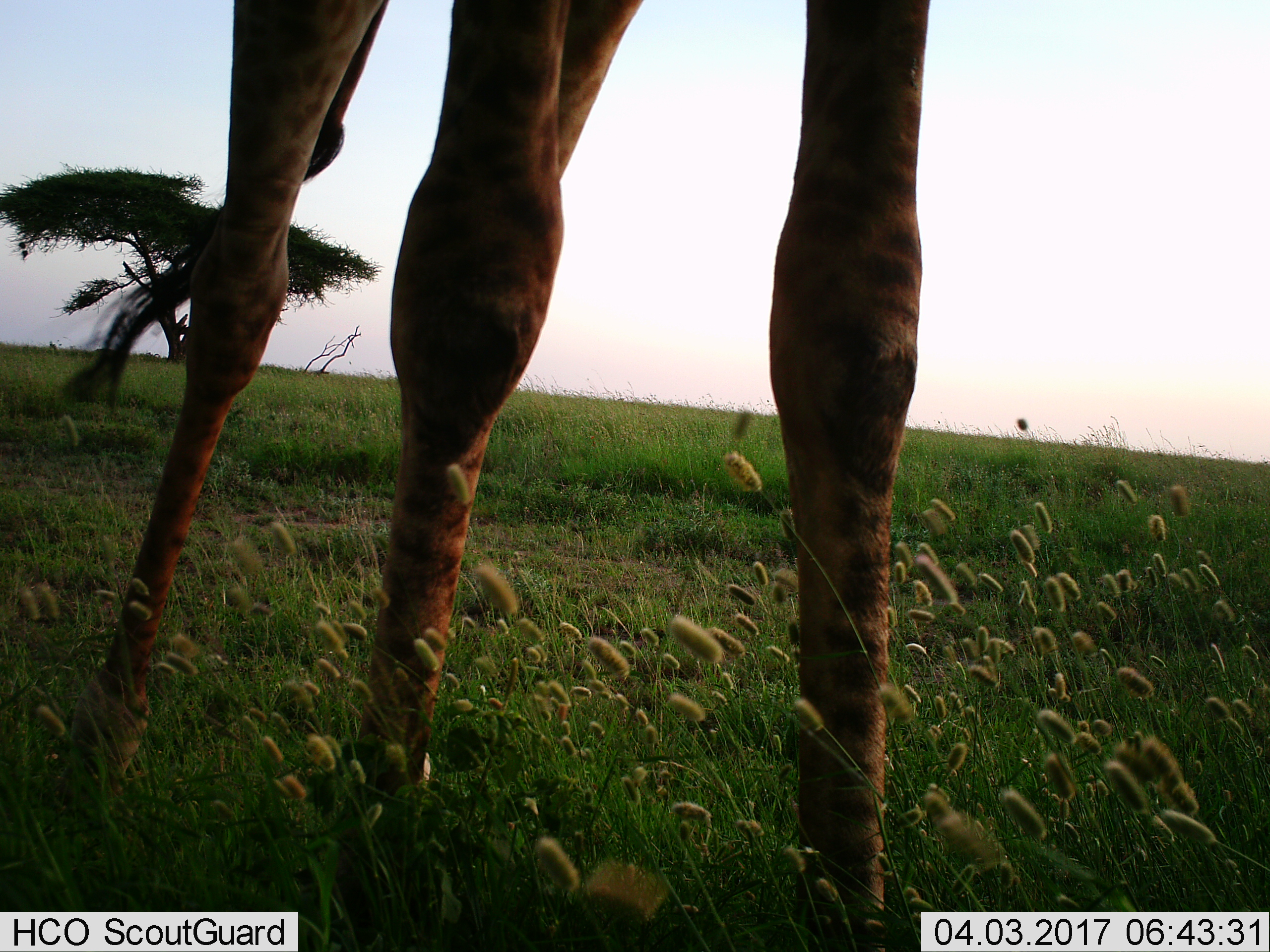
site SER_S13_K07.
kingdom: Animalia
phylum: Chordata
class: Mammalia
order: Artiodactyla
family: Giraffidae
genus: Giraffa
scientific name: Giraffa camelopardalis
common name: giraffe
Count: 1.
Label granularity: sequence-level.